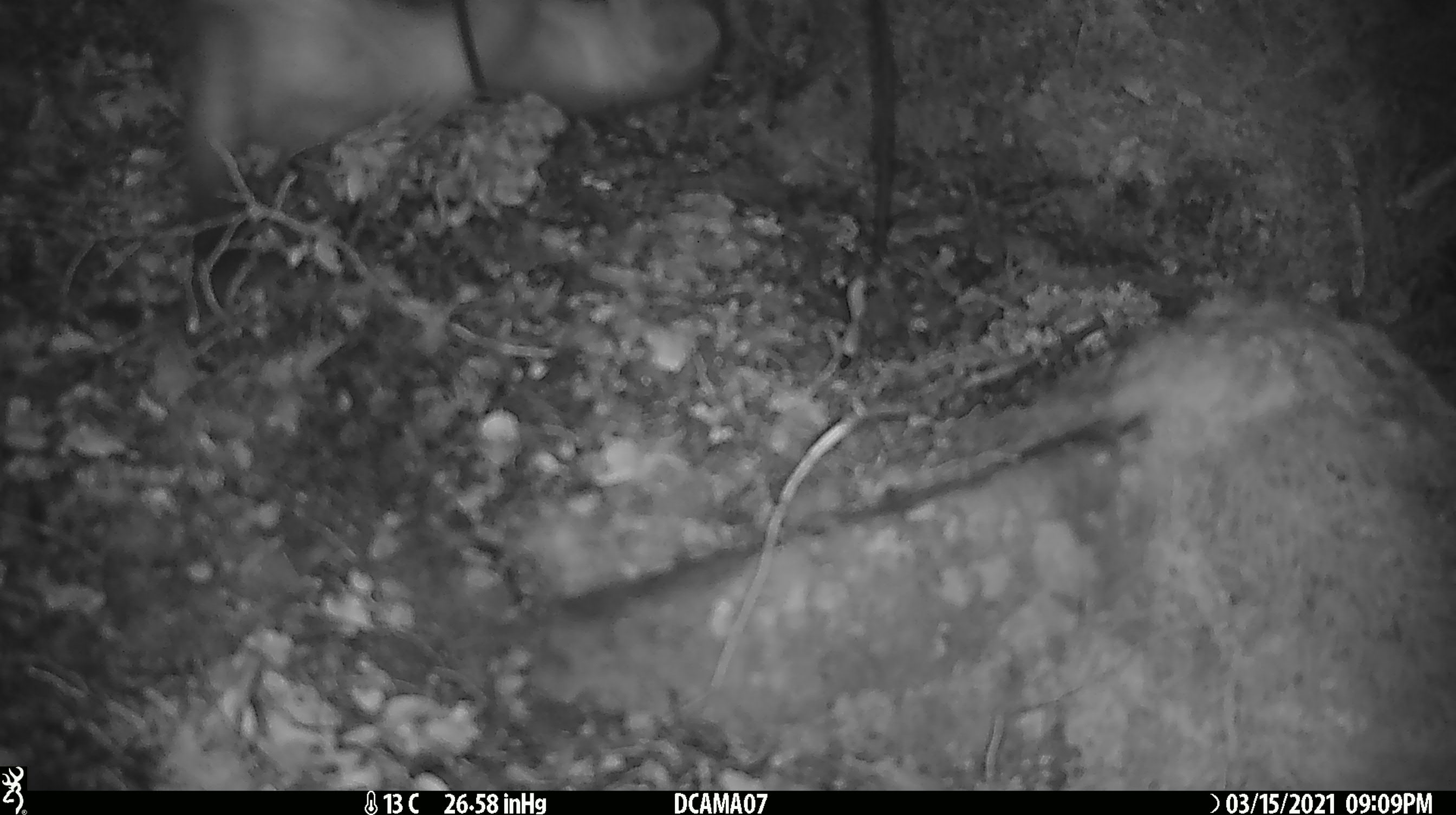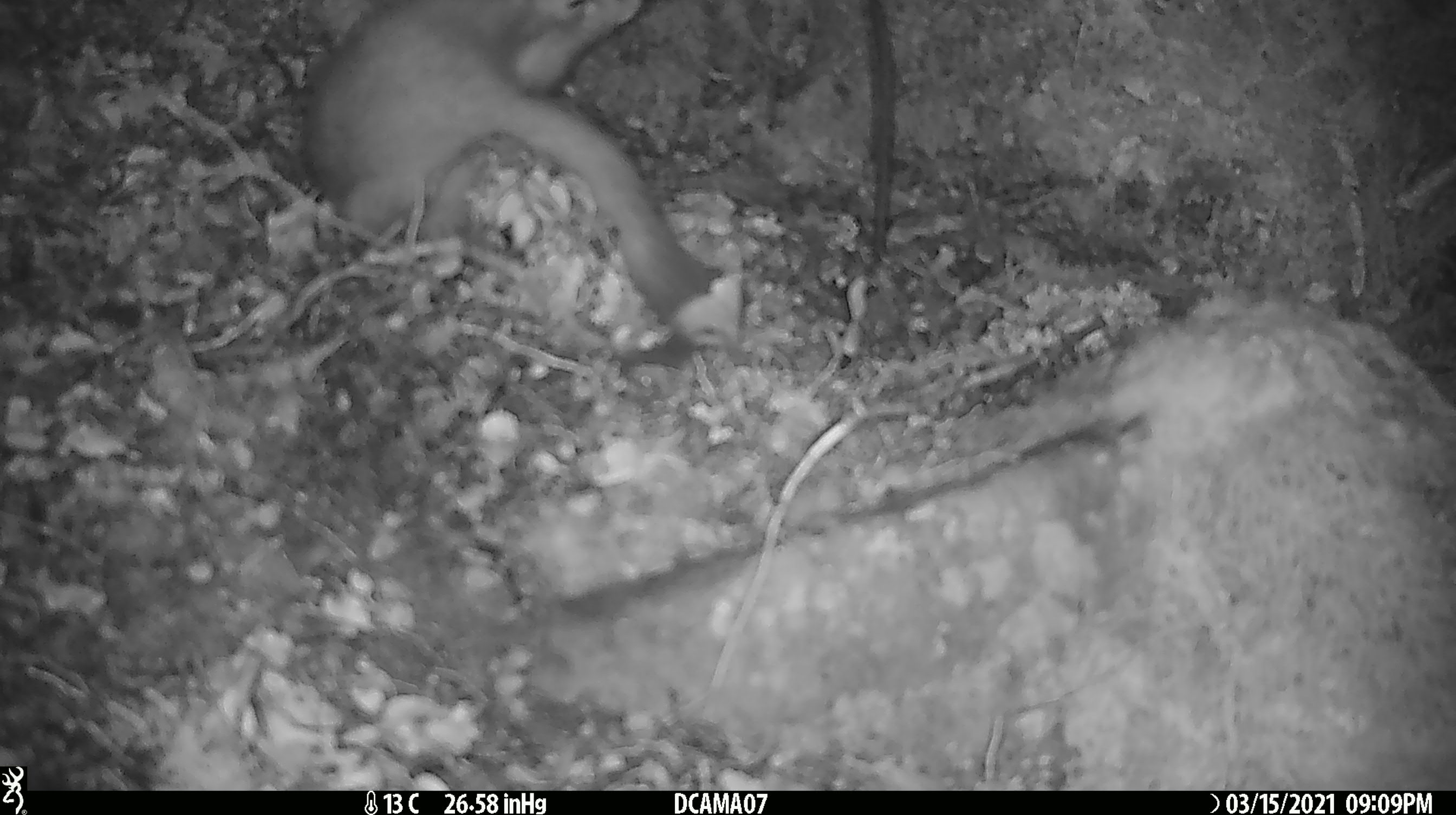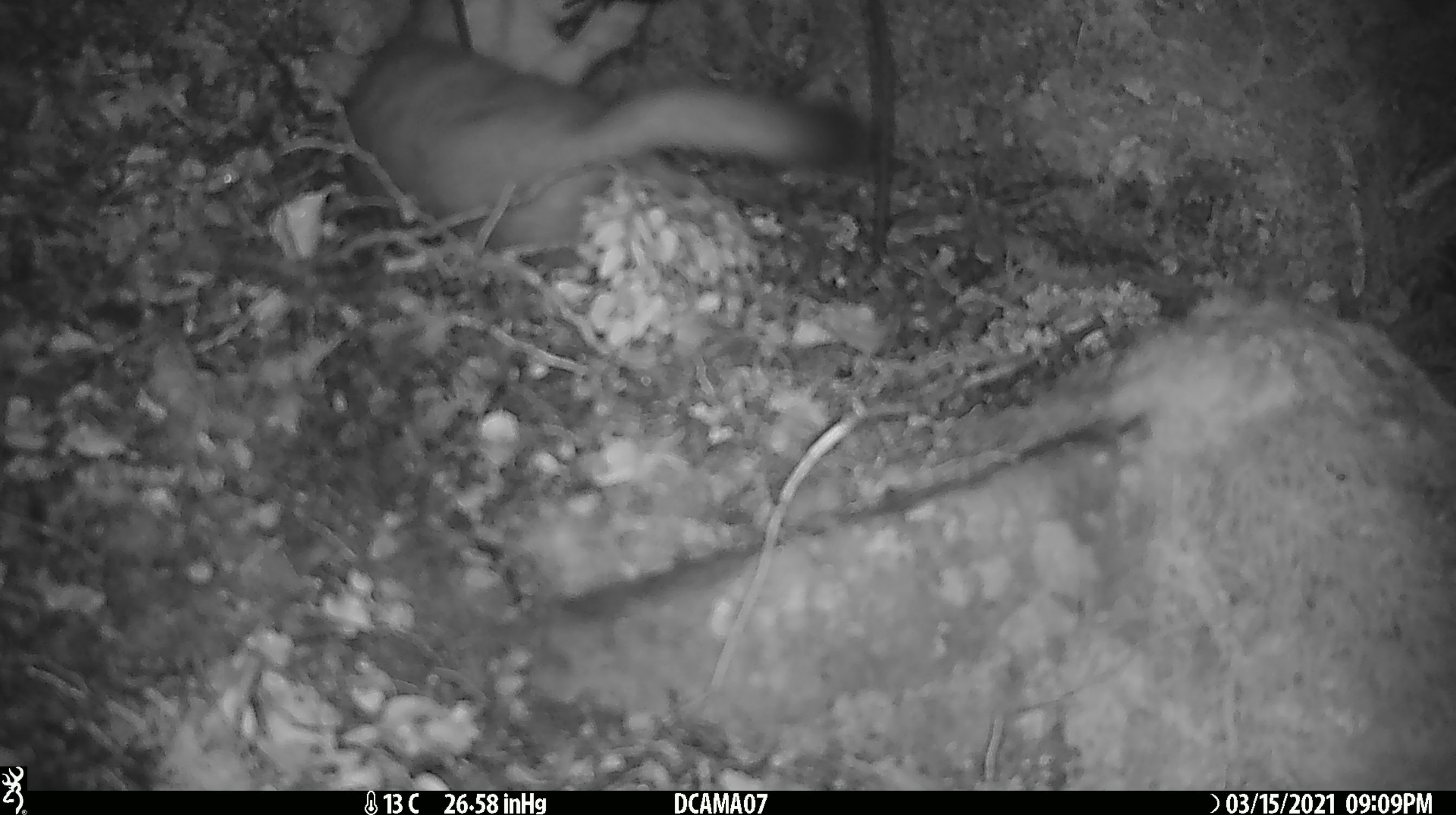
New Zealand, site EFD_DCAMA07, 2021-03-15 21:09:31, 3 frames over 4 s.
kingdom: Animalia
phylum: Chordata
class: Mammalia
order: Carnivora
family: Mustelidae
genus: Mustela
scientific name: Mustela erminea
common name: stoat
Stoat (Mustela erminea).